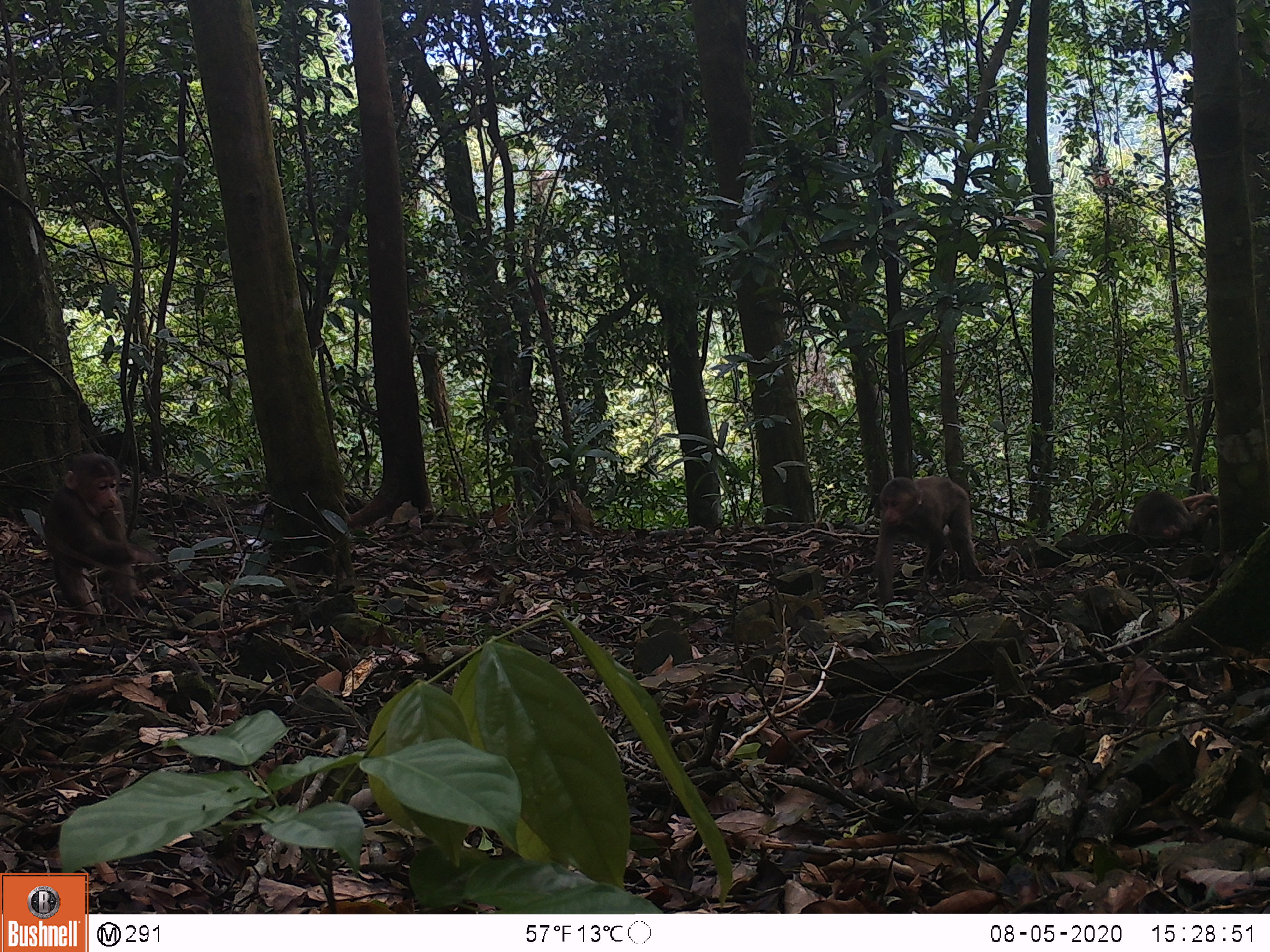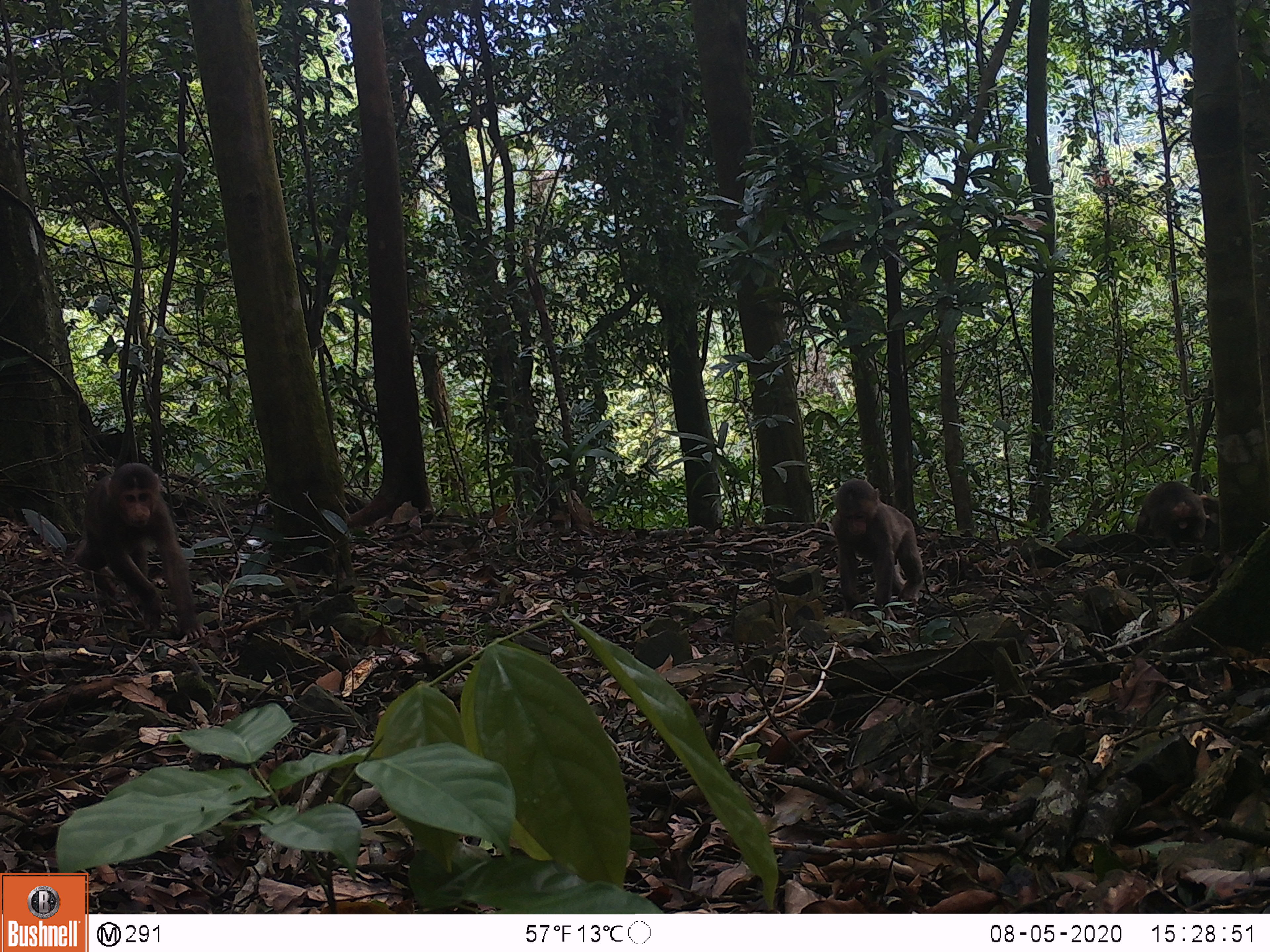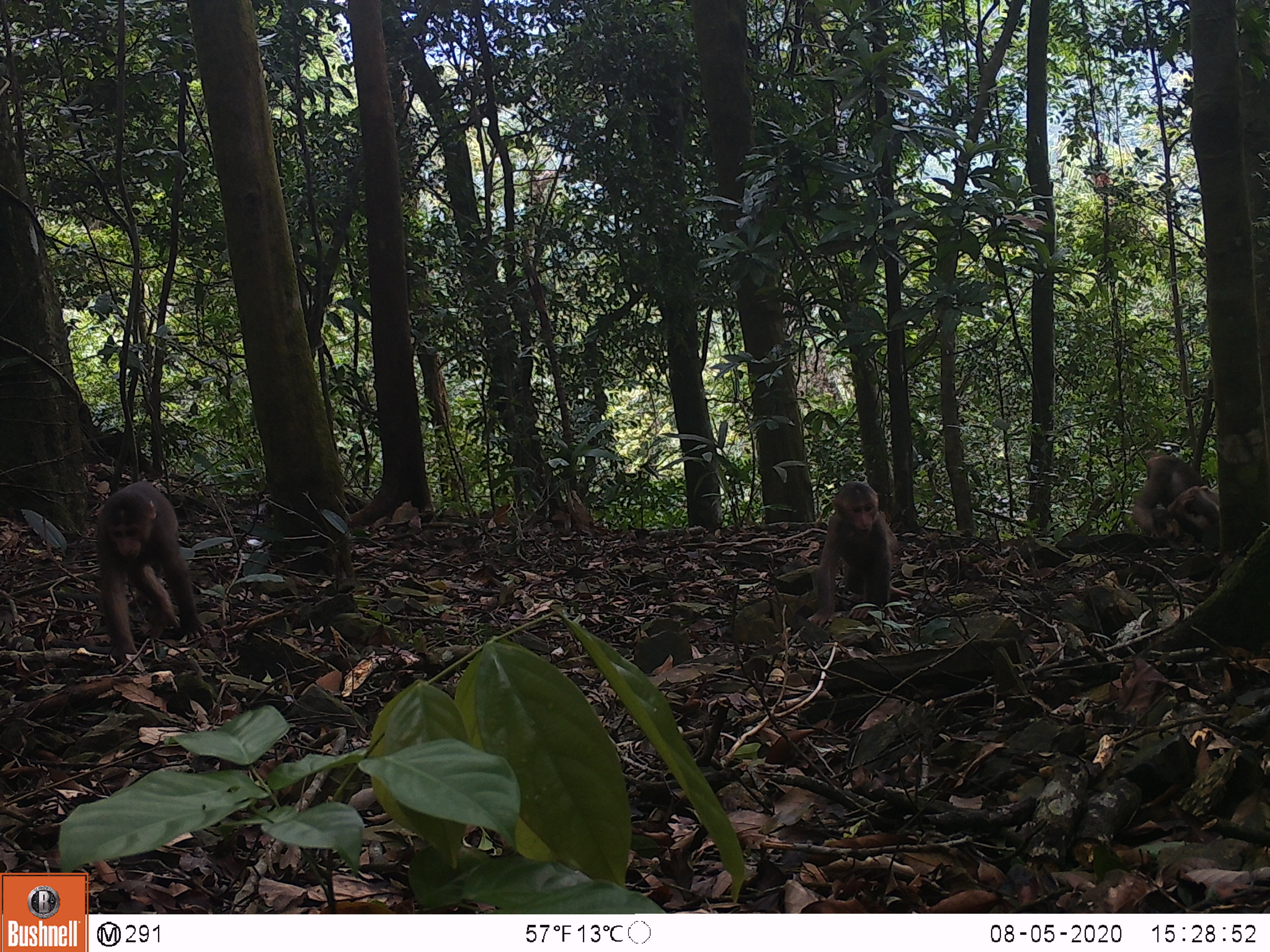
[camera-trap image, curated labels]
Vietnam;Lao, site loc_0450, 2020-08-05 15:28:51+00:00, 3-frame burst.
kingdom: Animalia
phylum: Chordata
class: Mammalia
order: Primates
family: Cercopithecidae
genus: Macaca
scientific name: Macaca arctoides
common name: stump-tailed macaque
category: stump tailed macaque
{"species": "stump tailed macaque (stump-tailed macaque) (Macaca arctoides)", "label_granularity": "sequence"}